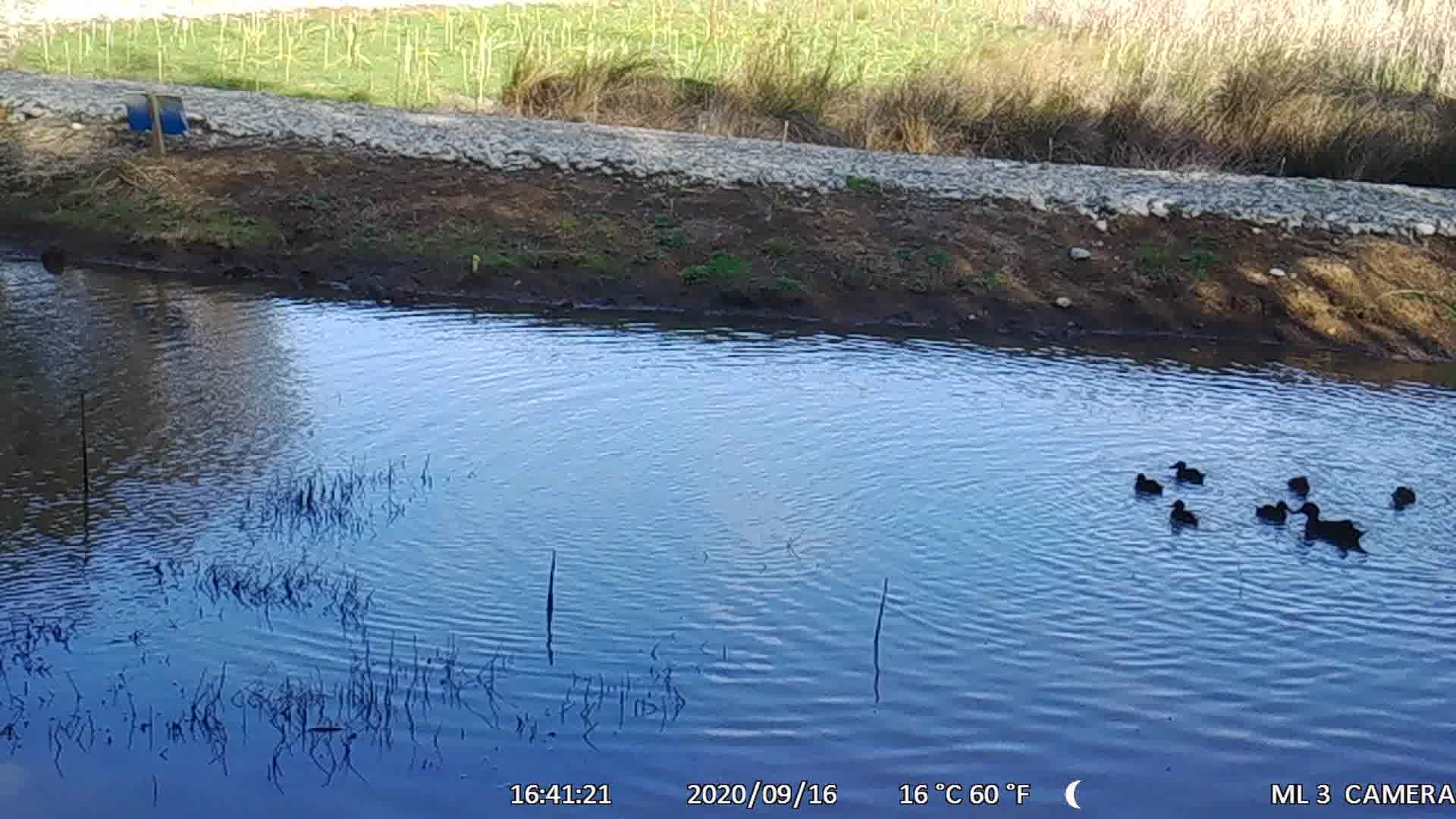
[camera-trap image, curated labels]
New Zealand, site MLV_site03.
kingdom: Animalia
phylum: Chordata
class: Aves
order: Anseriformes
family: Anatidae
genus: Anas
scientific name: Anas chlorotis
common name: brown teal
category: pateke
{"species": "pateke (brown teal) (Anas chlorotis)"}